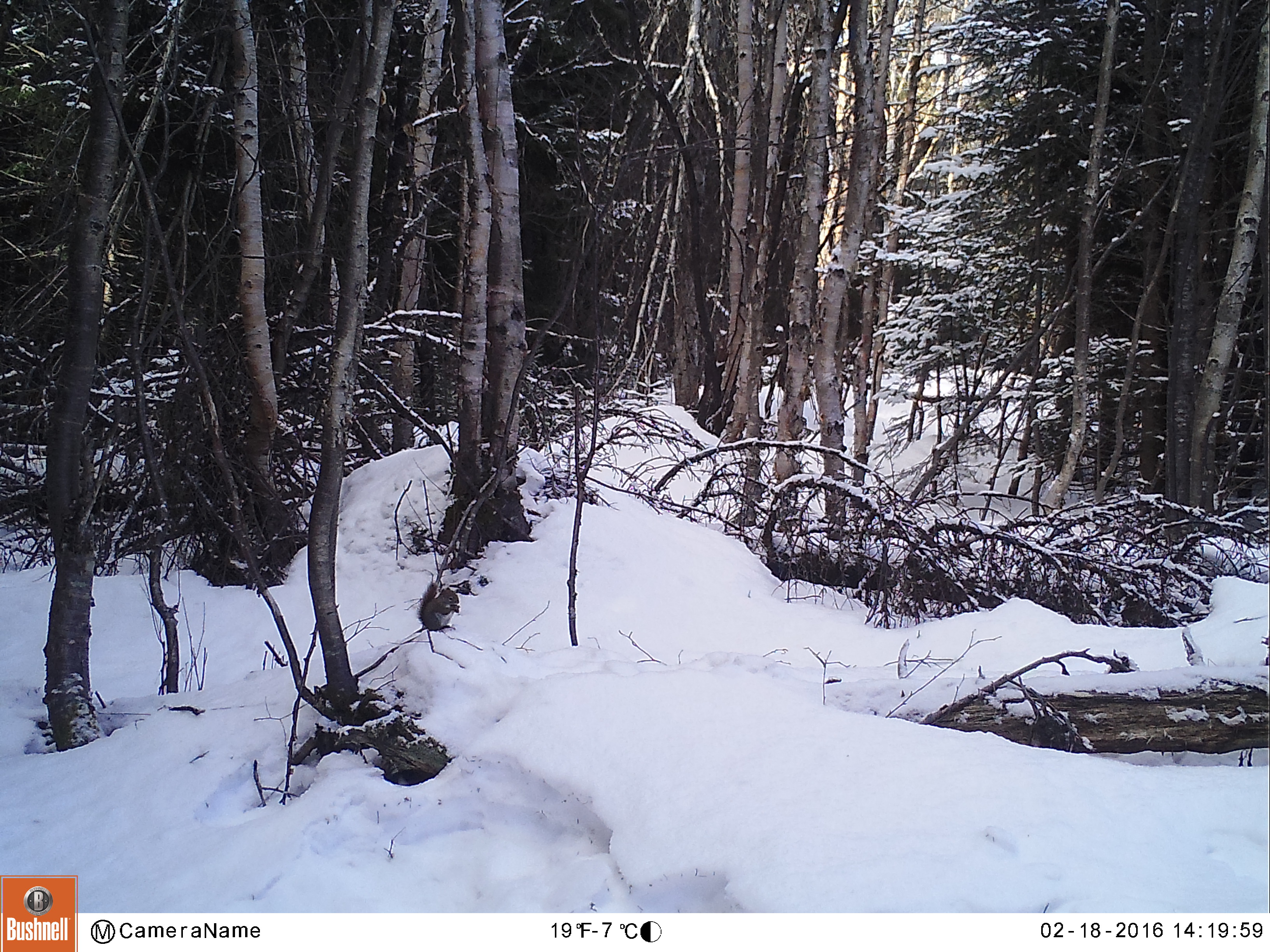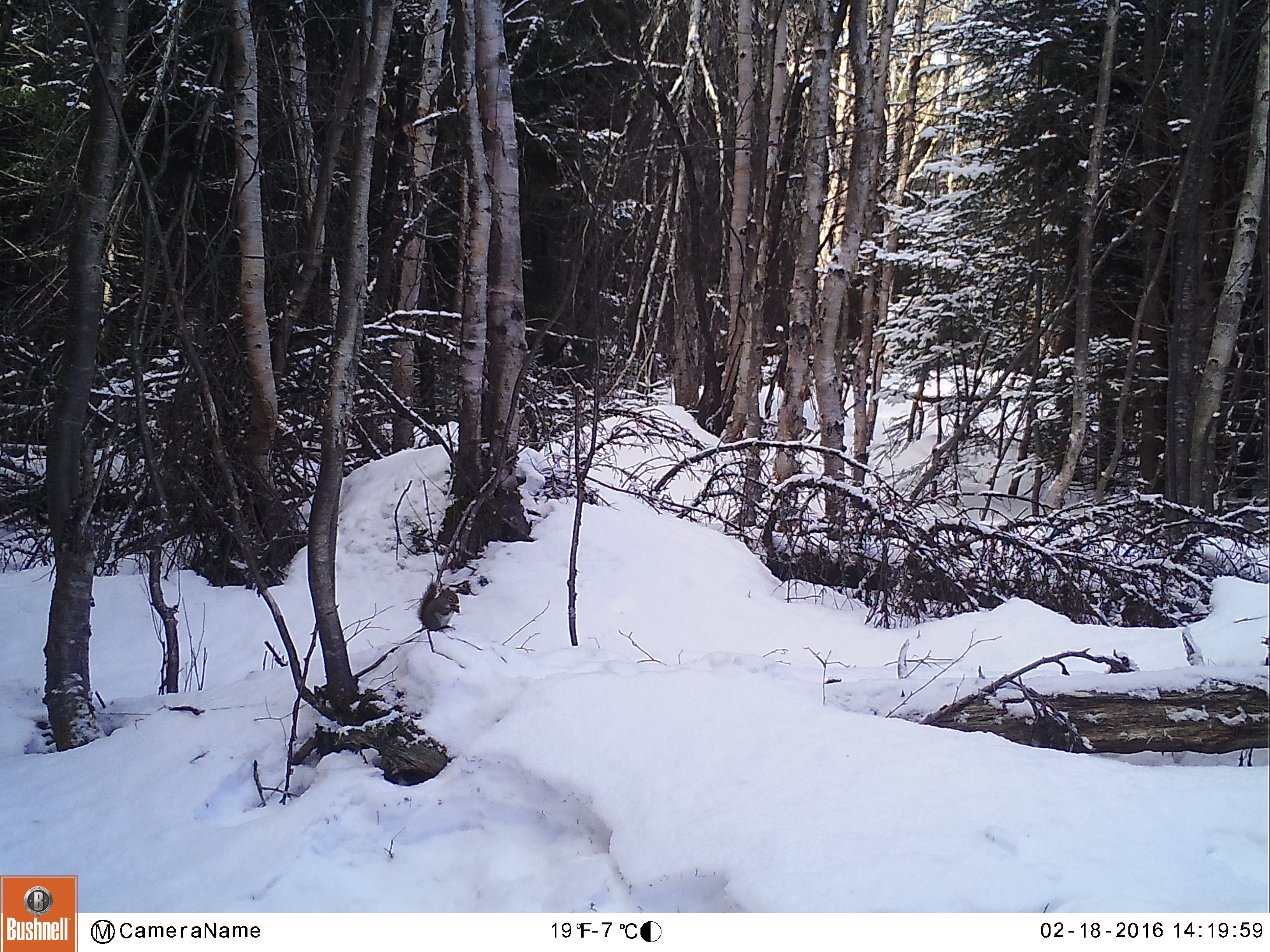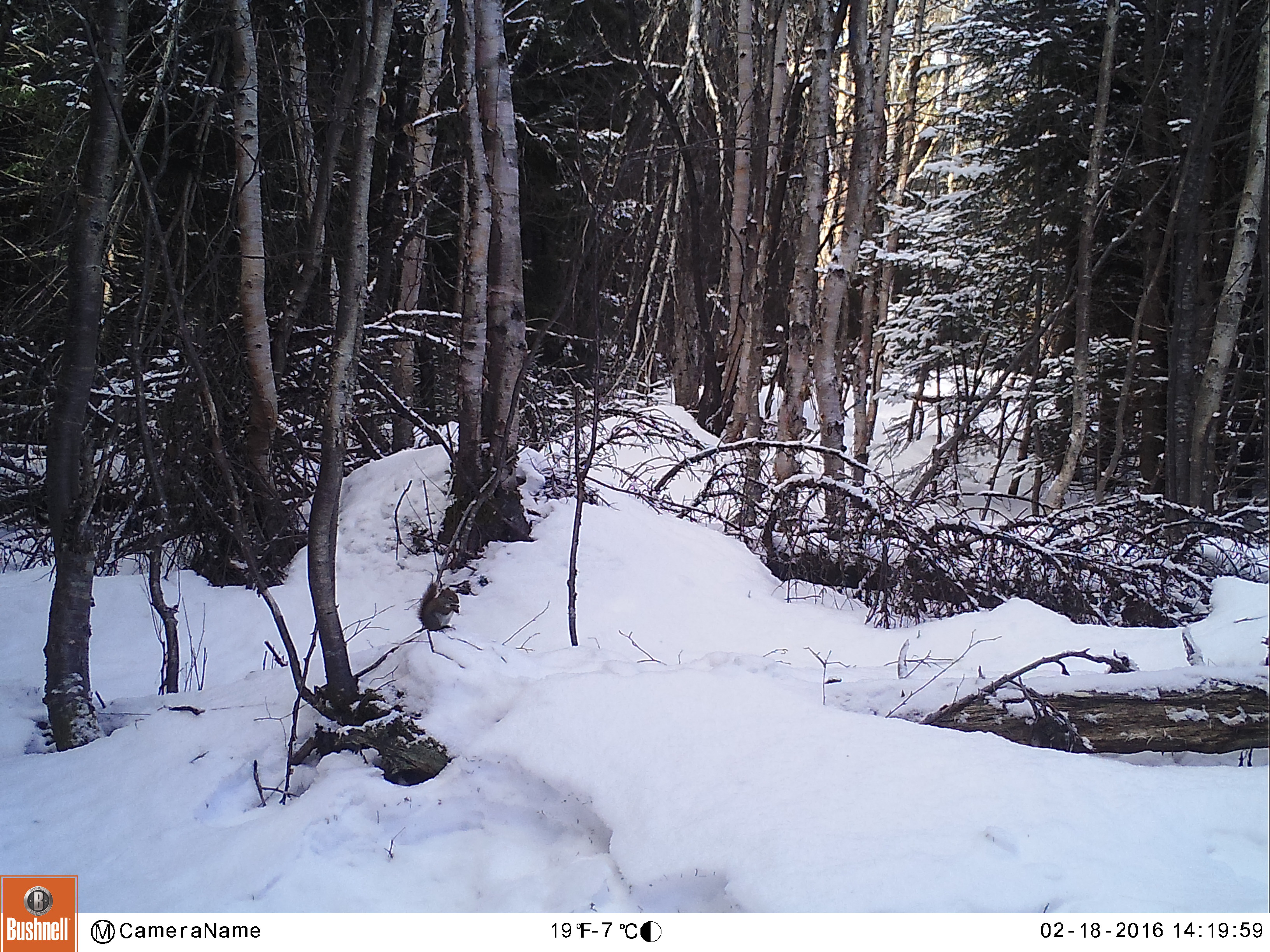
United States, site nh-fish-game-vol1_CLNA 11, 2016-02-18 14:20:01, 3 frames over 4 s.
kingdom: Animalia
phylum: Chordata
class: Mammalia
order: Rodentia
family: Sciuridae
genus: Tamiasciurus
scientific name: Tamiasciurus hudsonicus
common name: red squirrel